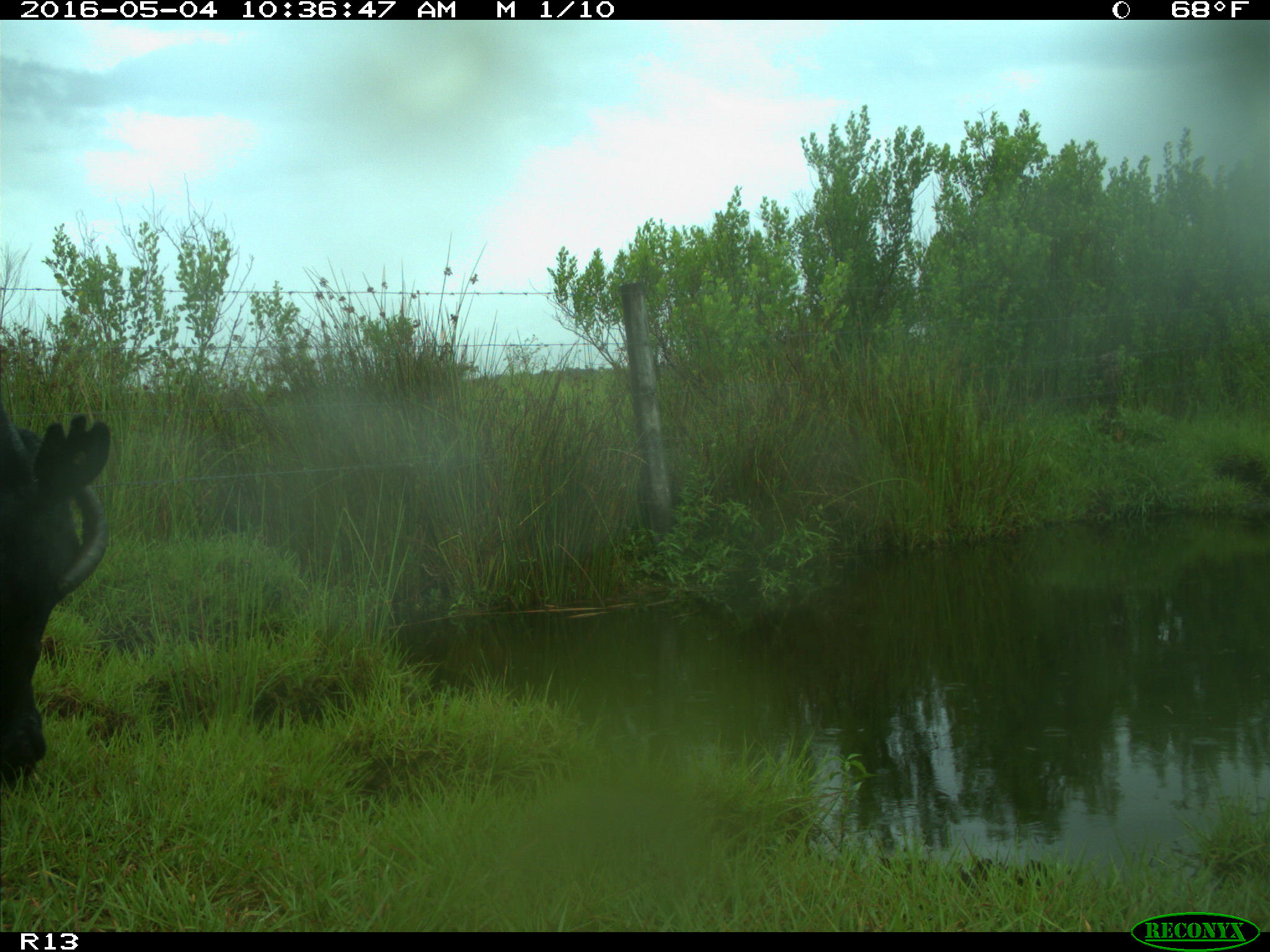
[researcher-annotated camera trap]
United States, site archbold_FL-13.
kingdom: Animalia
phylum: Chordata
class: Mammalia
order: Artiodactyla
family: Bovidae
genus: Bos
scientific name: Bos taurus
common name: domestic cow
Bos taurus (domestic cow).